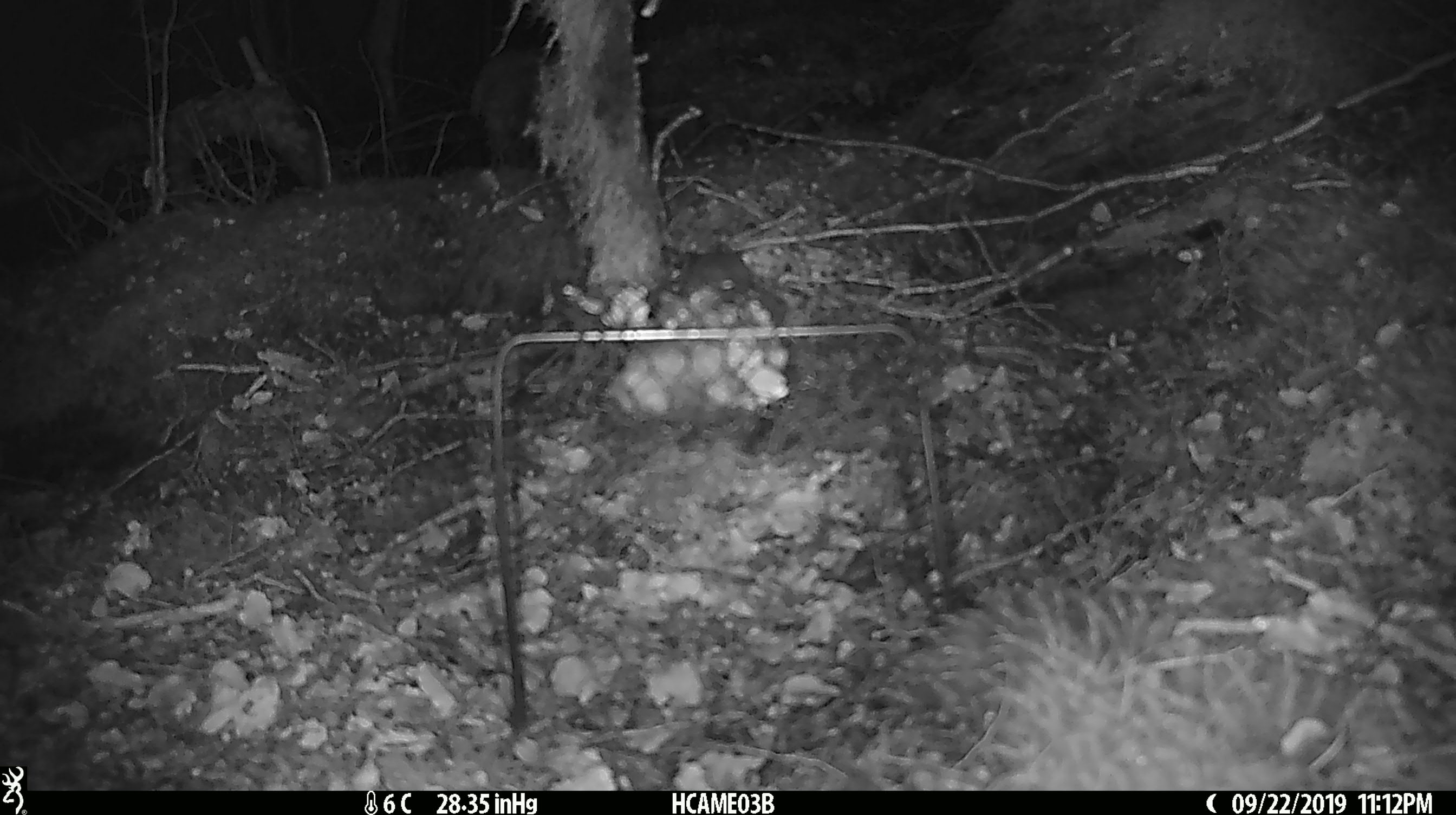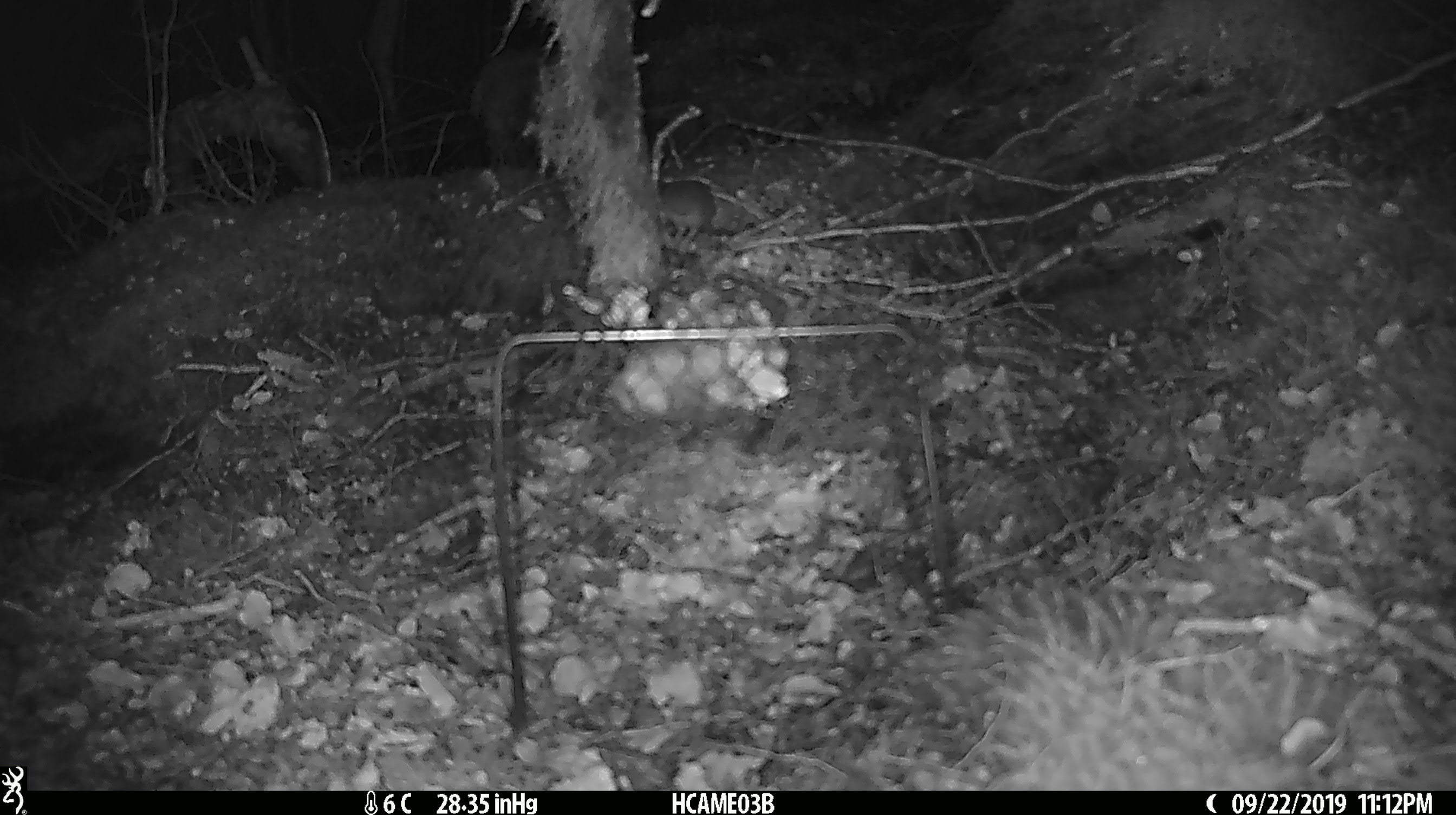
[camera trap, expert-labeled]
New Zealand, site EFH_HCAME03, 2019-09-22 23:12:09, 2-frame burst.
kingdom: Animalia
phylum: Chordata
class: Mammalia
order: Rodentia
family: Muridae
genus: Mus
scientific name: Mus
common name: mouse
Mouse (Mus).